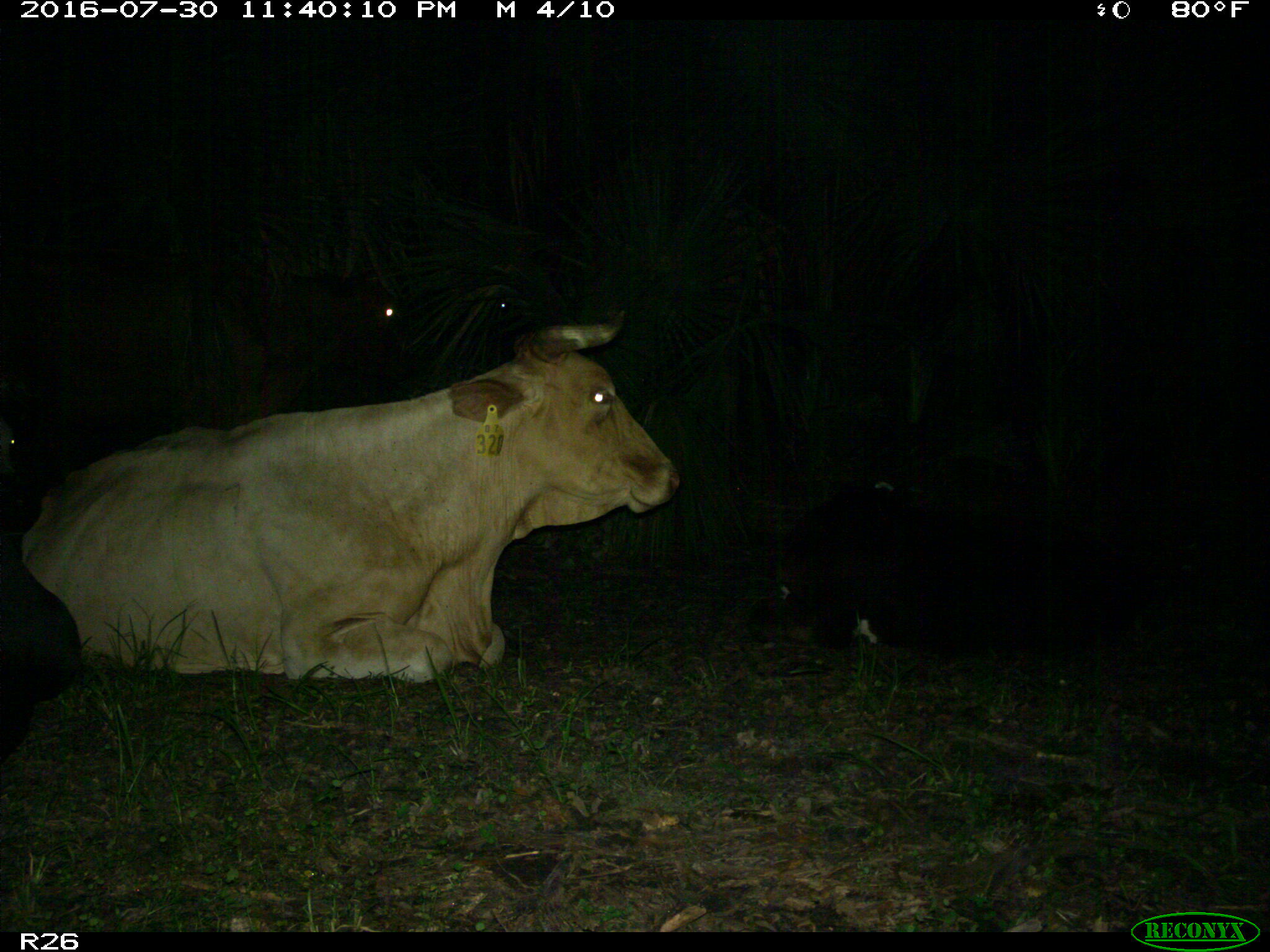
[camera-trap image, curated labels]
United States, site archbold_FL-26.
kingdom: Animalia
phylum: Chordata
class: Mammalia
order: Artiodactyla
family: Bovidae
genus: Bos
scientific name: Bos taurus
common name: domestic cow